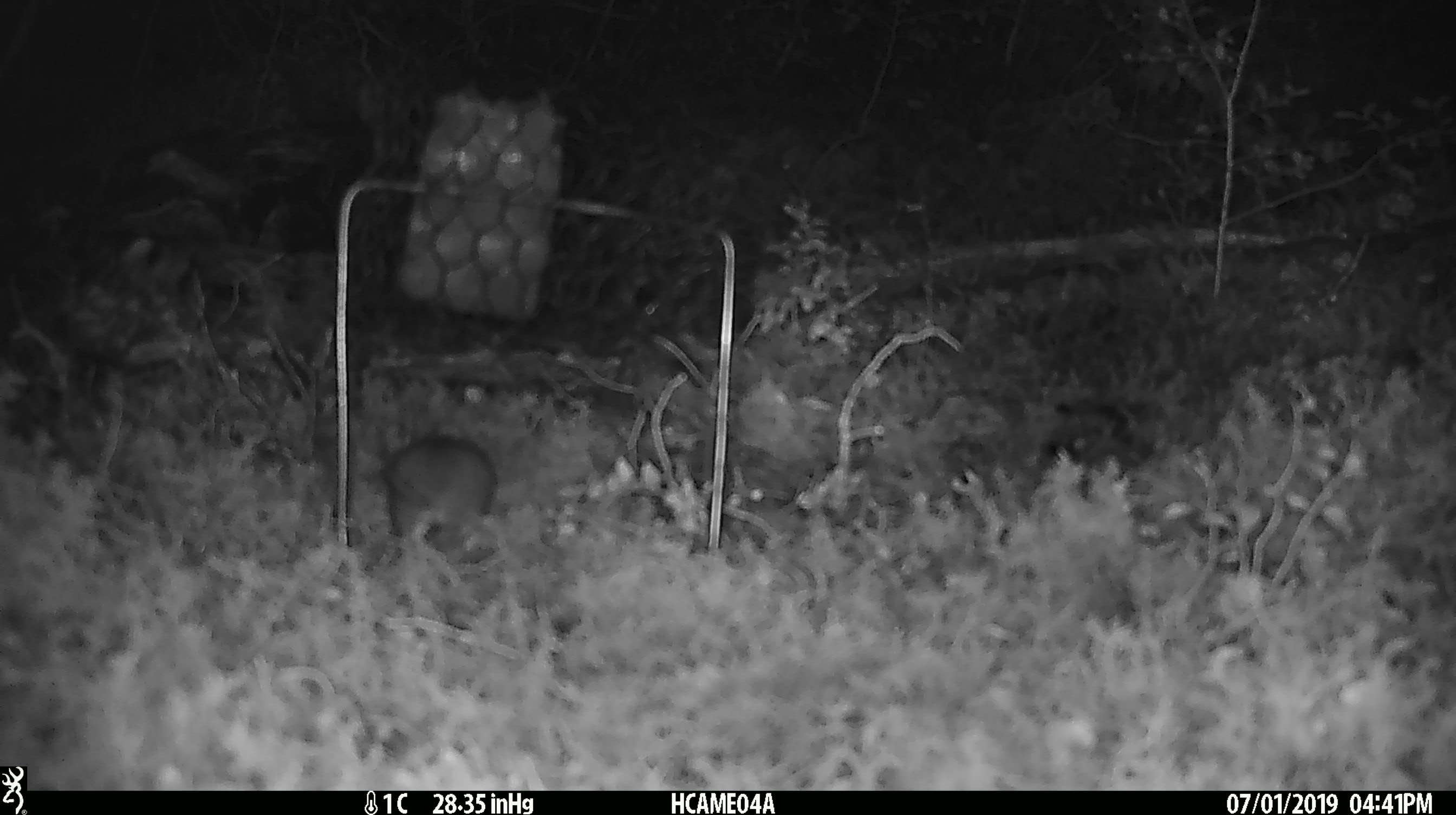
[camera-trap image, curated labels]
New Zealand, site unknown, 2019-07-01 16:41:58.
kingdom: Animalia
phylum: Chordata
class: Mammalia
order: Rodentia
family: Muridae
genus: Mus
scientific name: Mus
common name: mouse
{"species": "mouse (Mus)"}